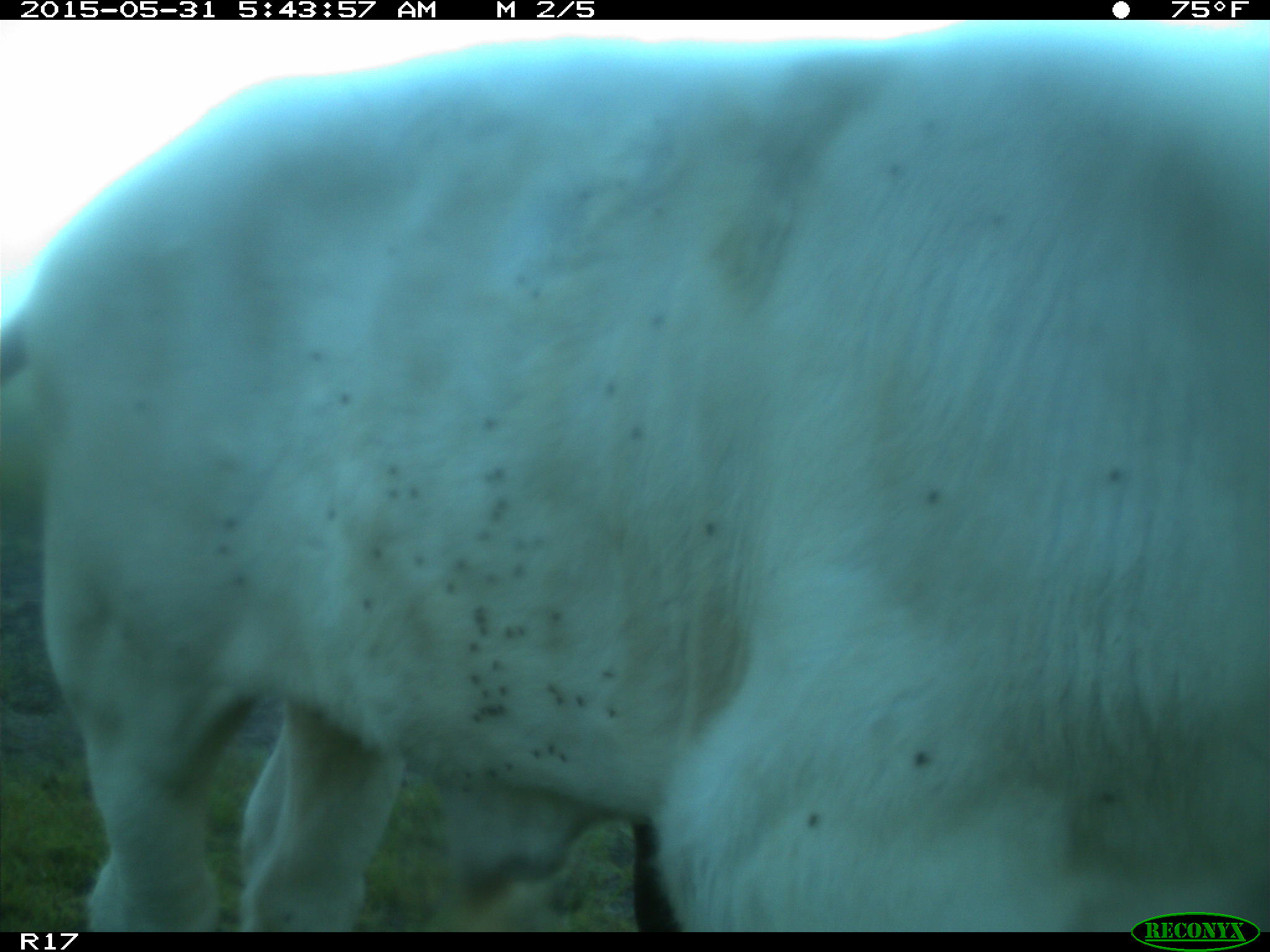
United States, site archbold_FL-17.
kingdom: Animalia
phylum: Chordata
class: Mammalia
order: Artiodactyla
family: Bovidae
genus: Bos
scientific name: Bos taurus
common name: domestic cow